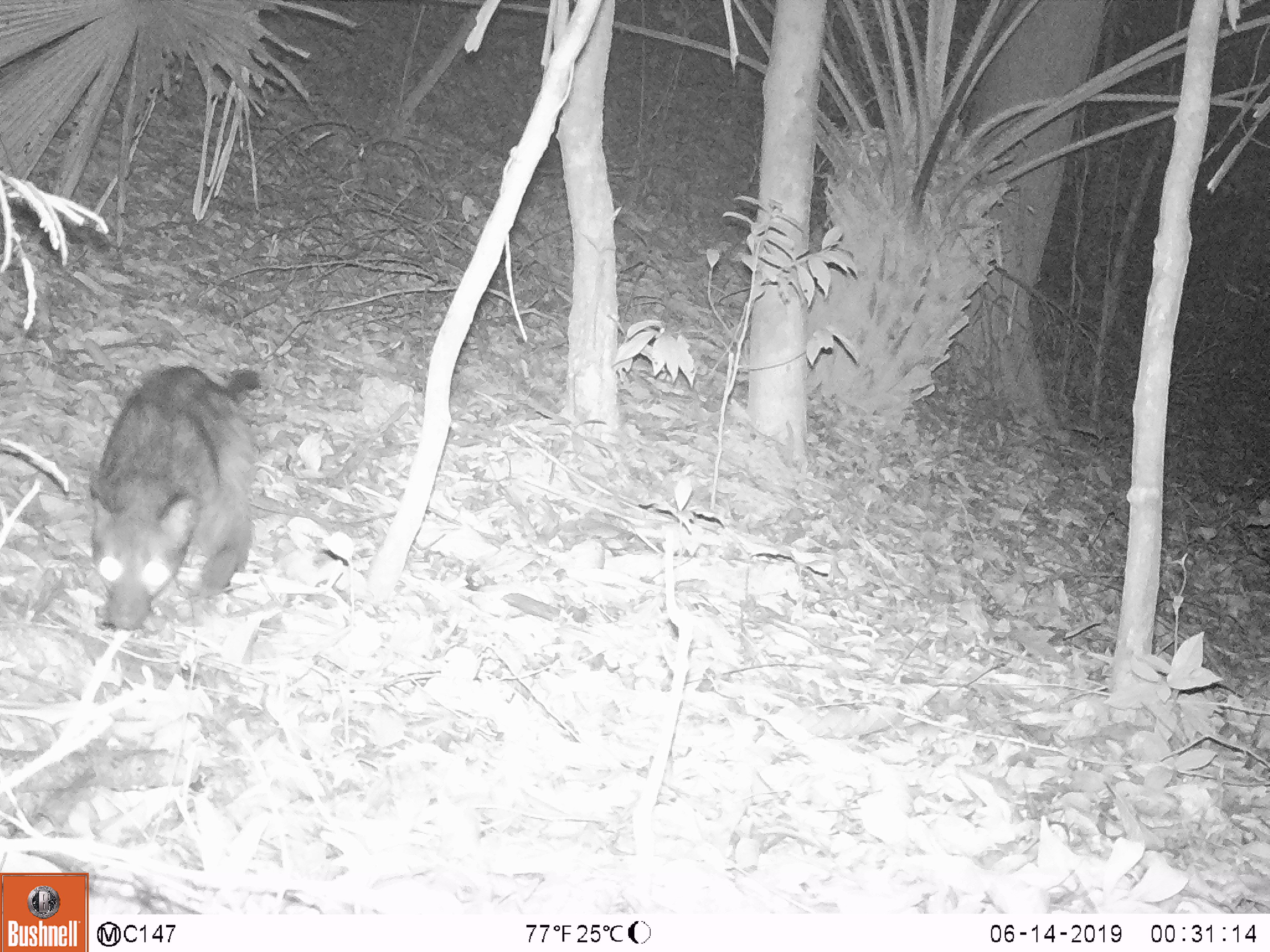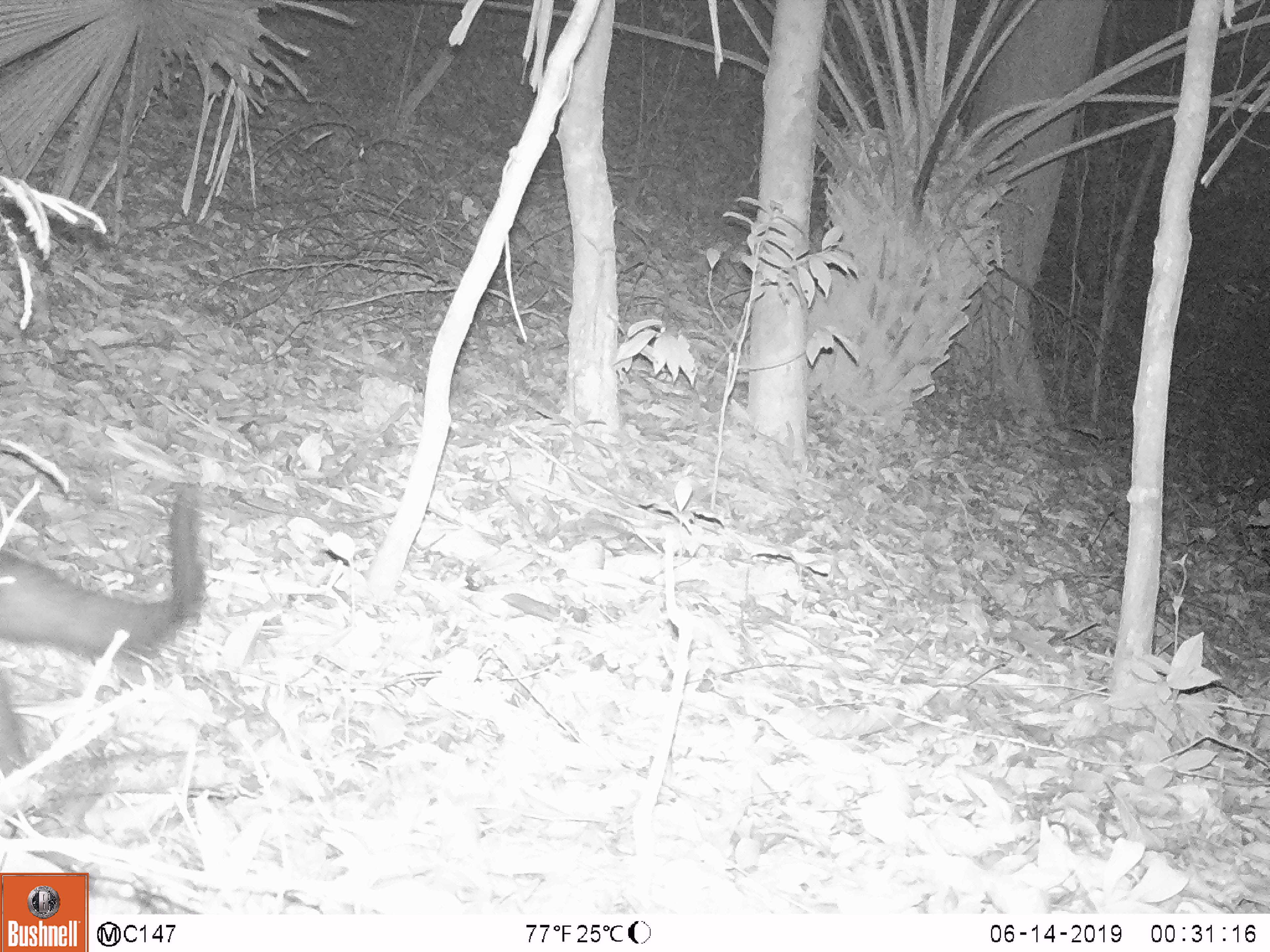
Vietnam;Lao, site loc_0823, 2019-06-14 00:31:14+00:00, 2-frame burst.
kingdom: Animalia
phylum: Chordata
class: Mammalia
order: Carnivora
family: Viverridae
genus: Paradoxurus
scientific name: Paradoxurus hermaphroditus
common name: common palm civet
Common palm civet (Paradoxurus hermaphroditus). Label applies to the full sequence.